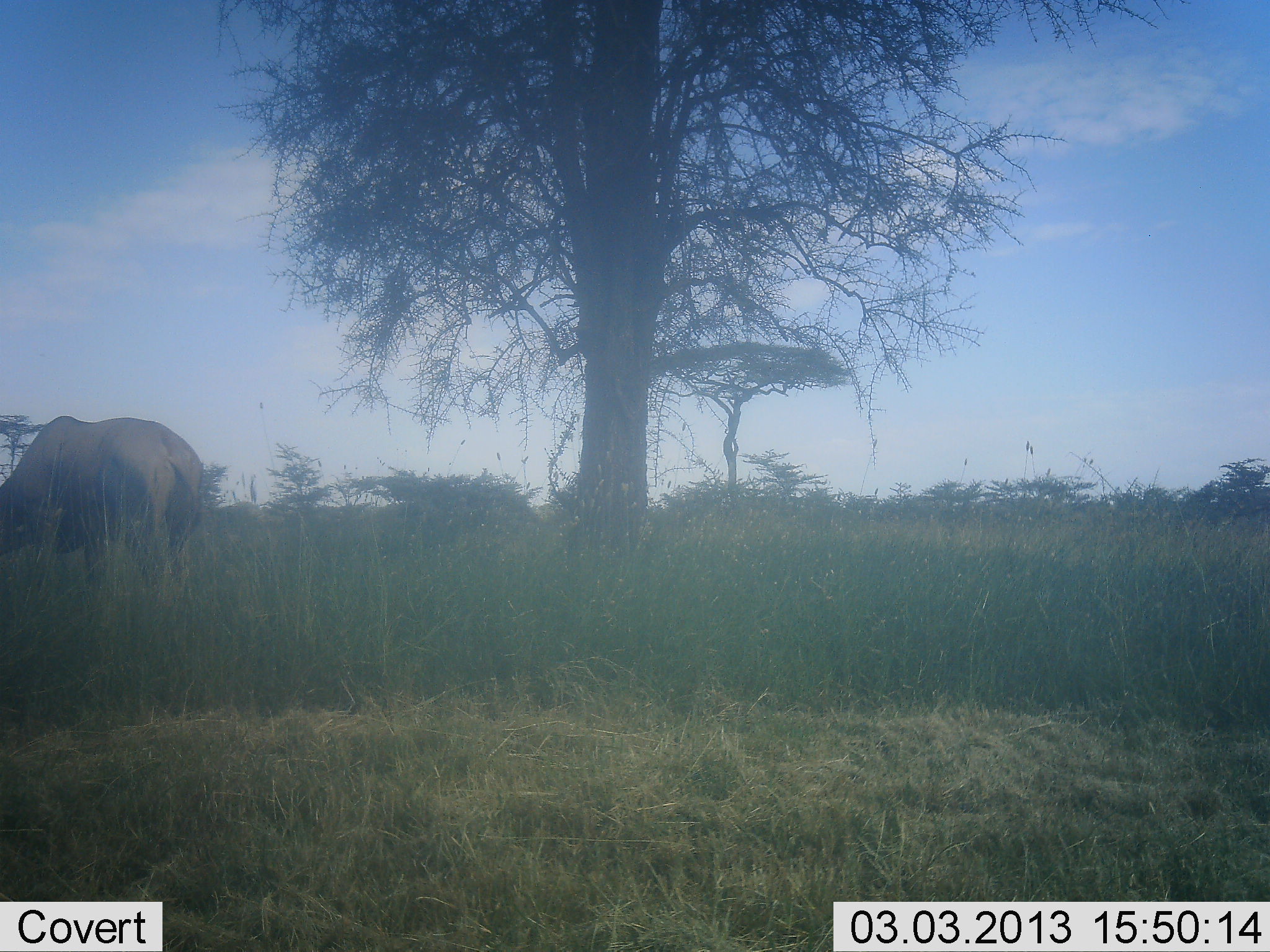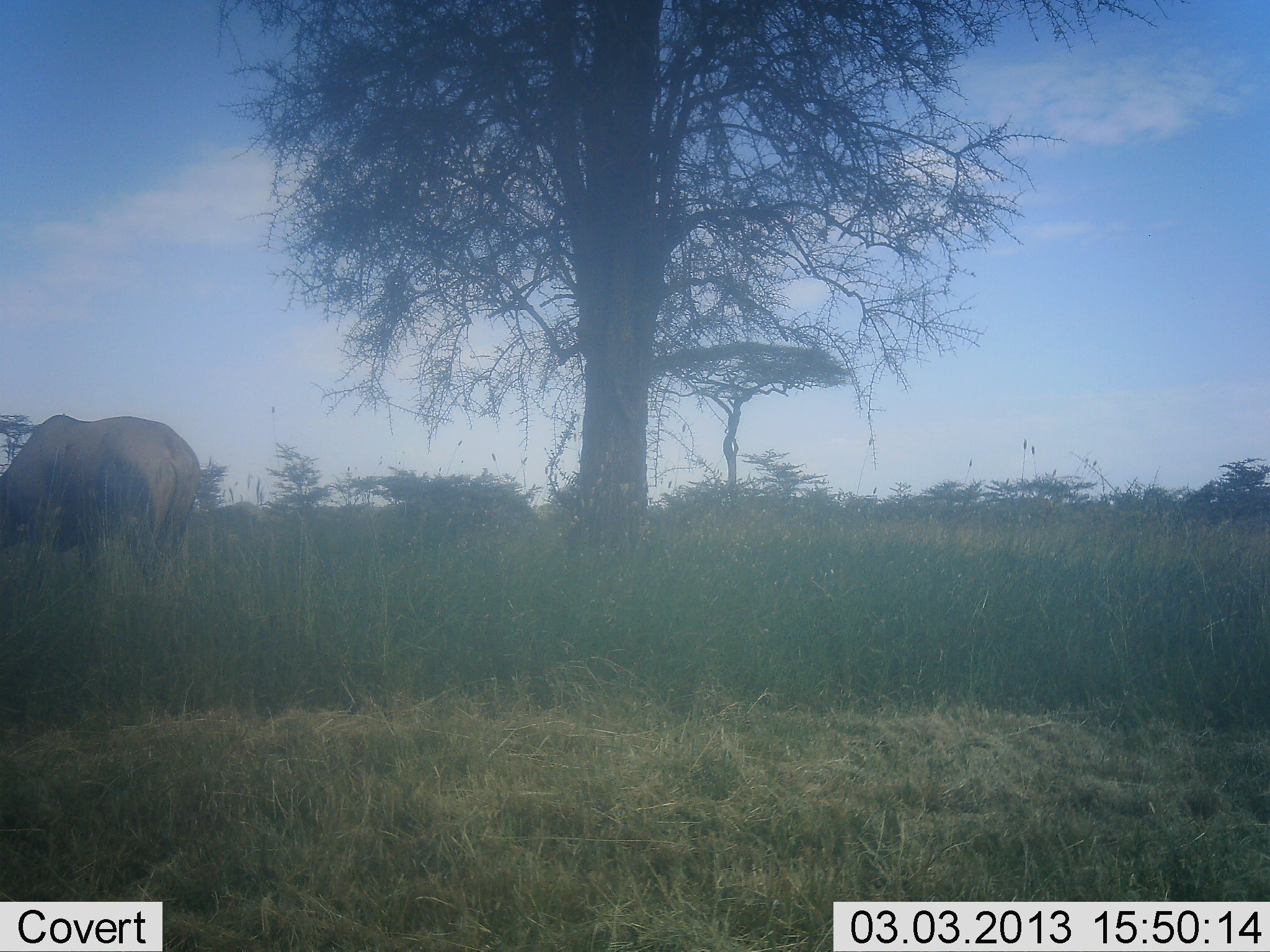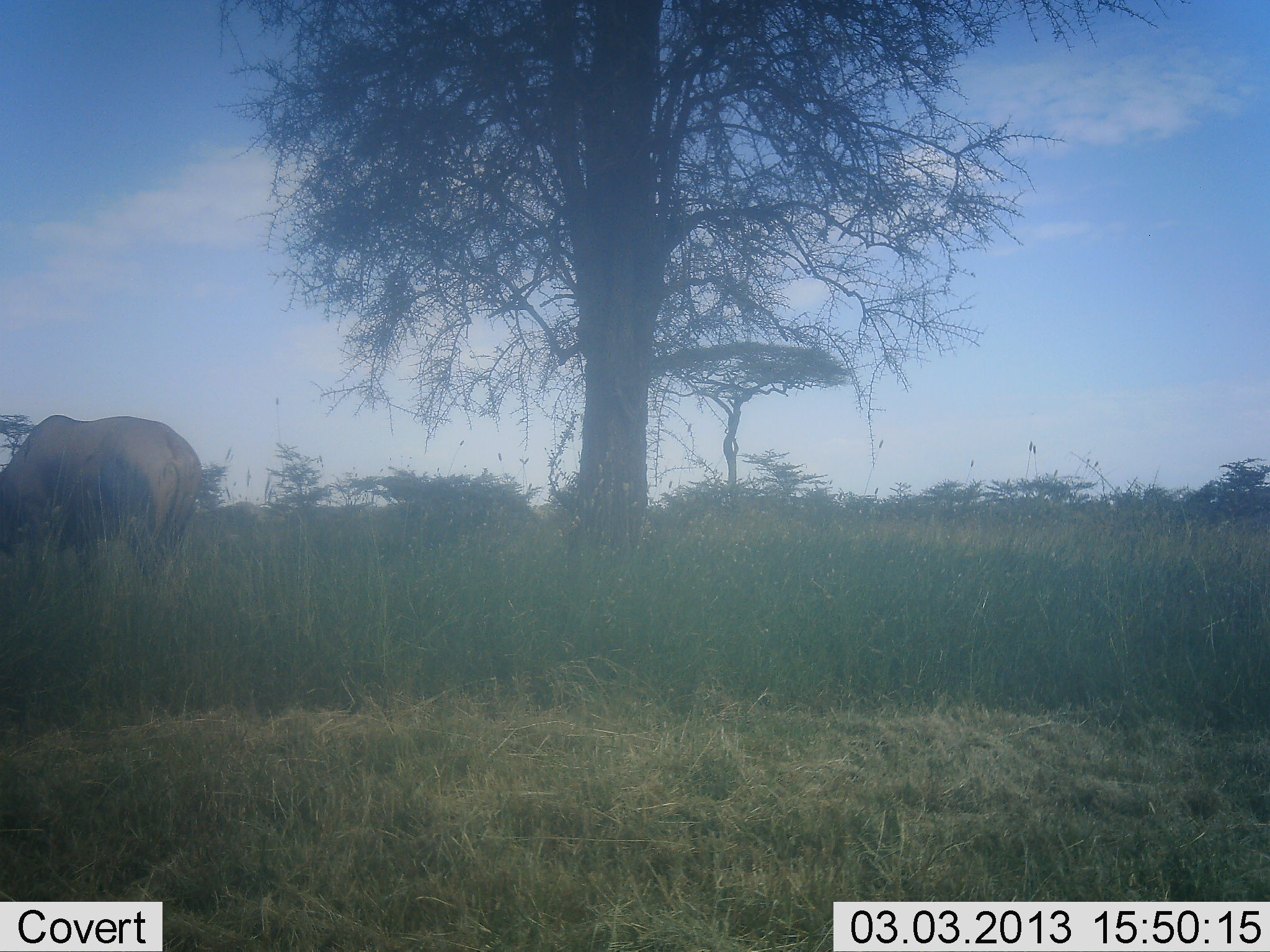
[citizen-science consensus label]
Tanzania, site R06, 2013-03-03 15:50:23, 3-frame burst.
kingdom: Animalia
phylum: Chordata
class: Mammalia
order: Artiodactyla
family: Bovidae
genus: Syncerus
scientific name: Syncerus caffer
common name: cape buffalo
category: buffalo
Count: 1.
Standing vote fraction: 50%.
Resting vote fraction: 0%.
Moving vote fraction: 12%.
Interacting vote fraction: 0%.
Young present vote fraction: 0%.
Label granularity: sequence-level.